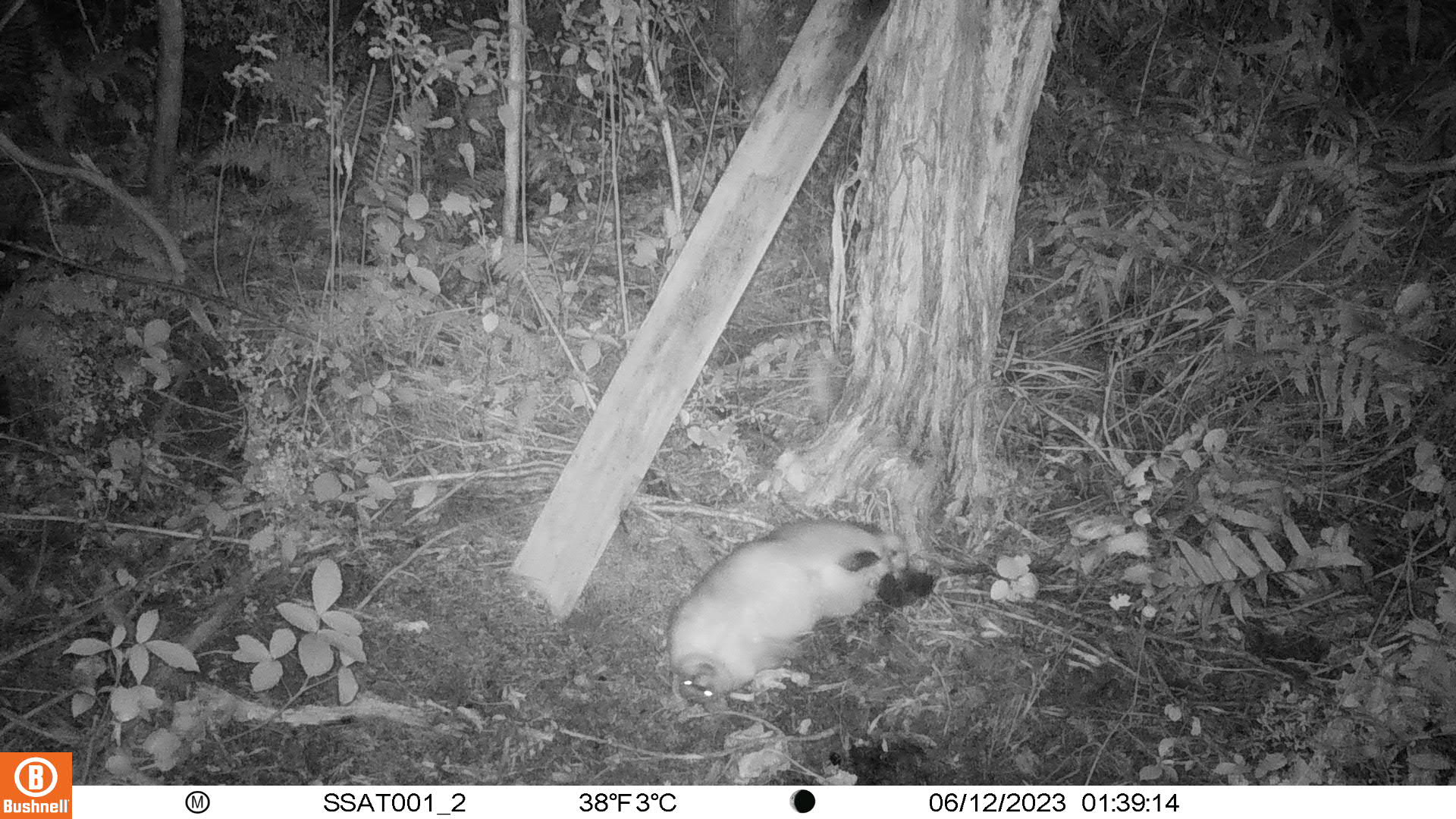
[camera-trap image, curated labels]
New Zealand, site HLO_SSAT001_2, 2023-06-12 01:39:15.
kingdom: Animalia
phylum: Chordata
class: Mammalia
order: Diprotodontia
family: Phalangeridae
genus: Trichosurus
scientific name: Trichosurus vulpecula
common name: common brushtail possum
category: possum